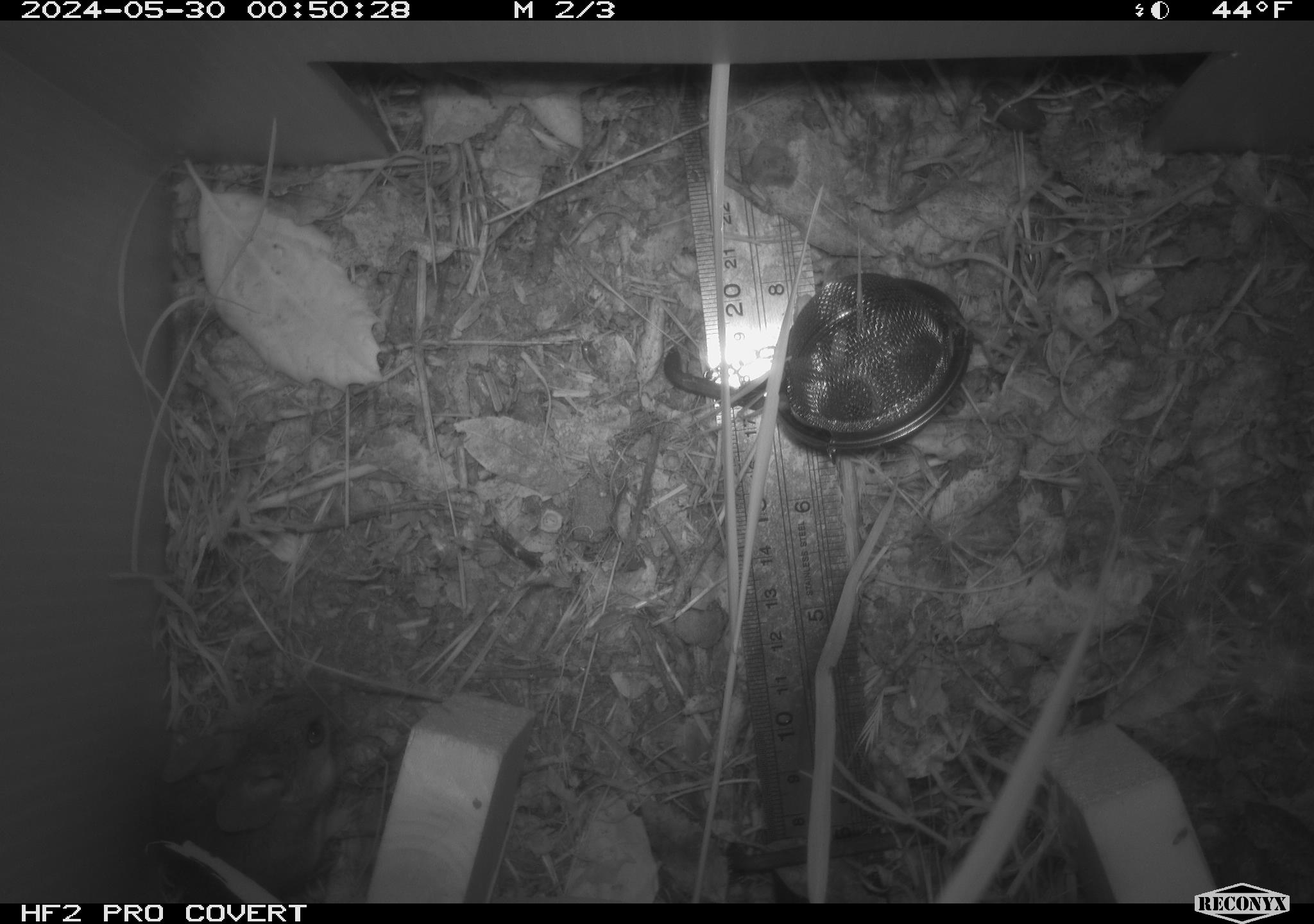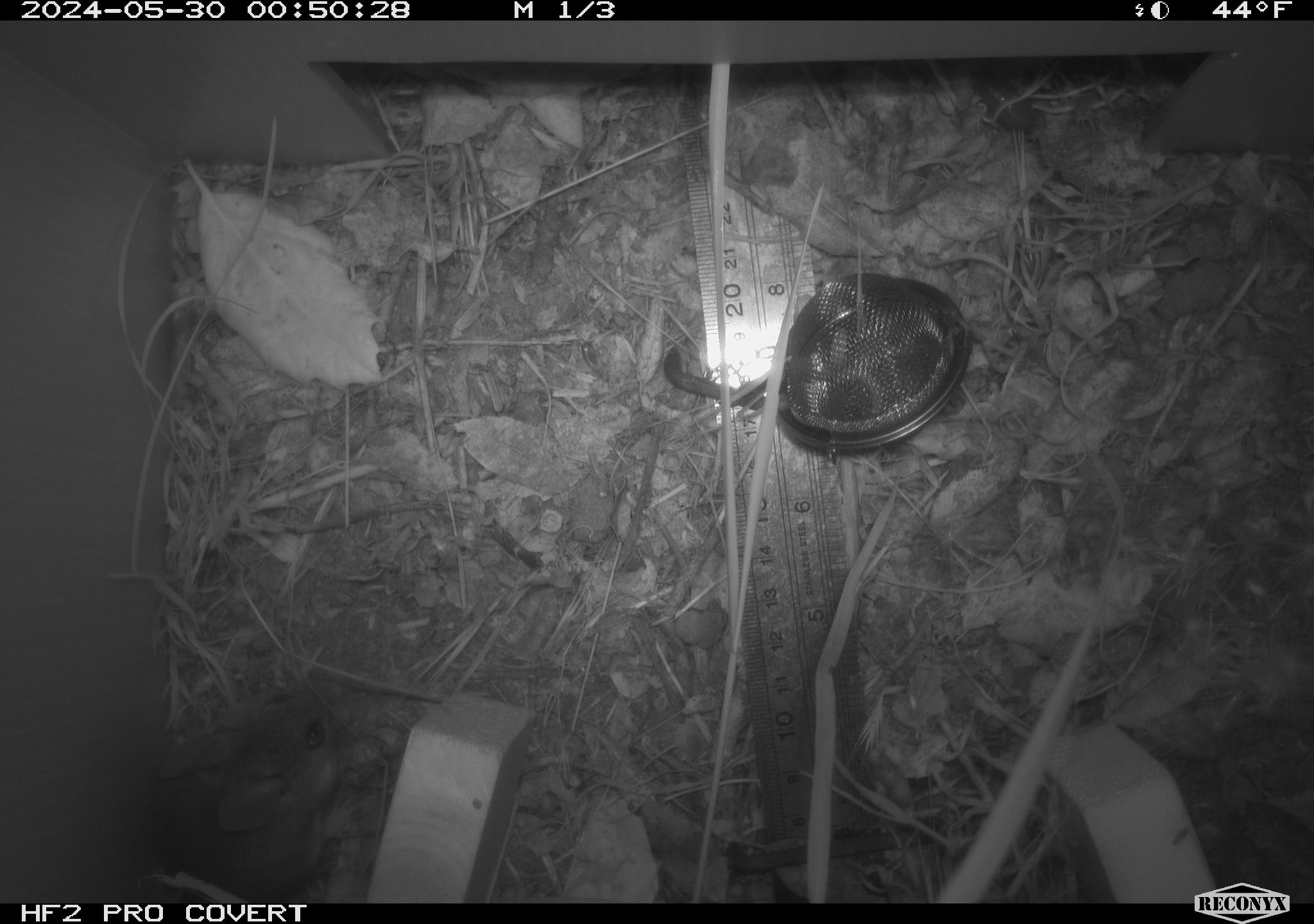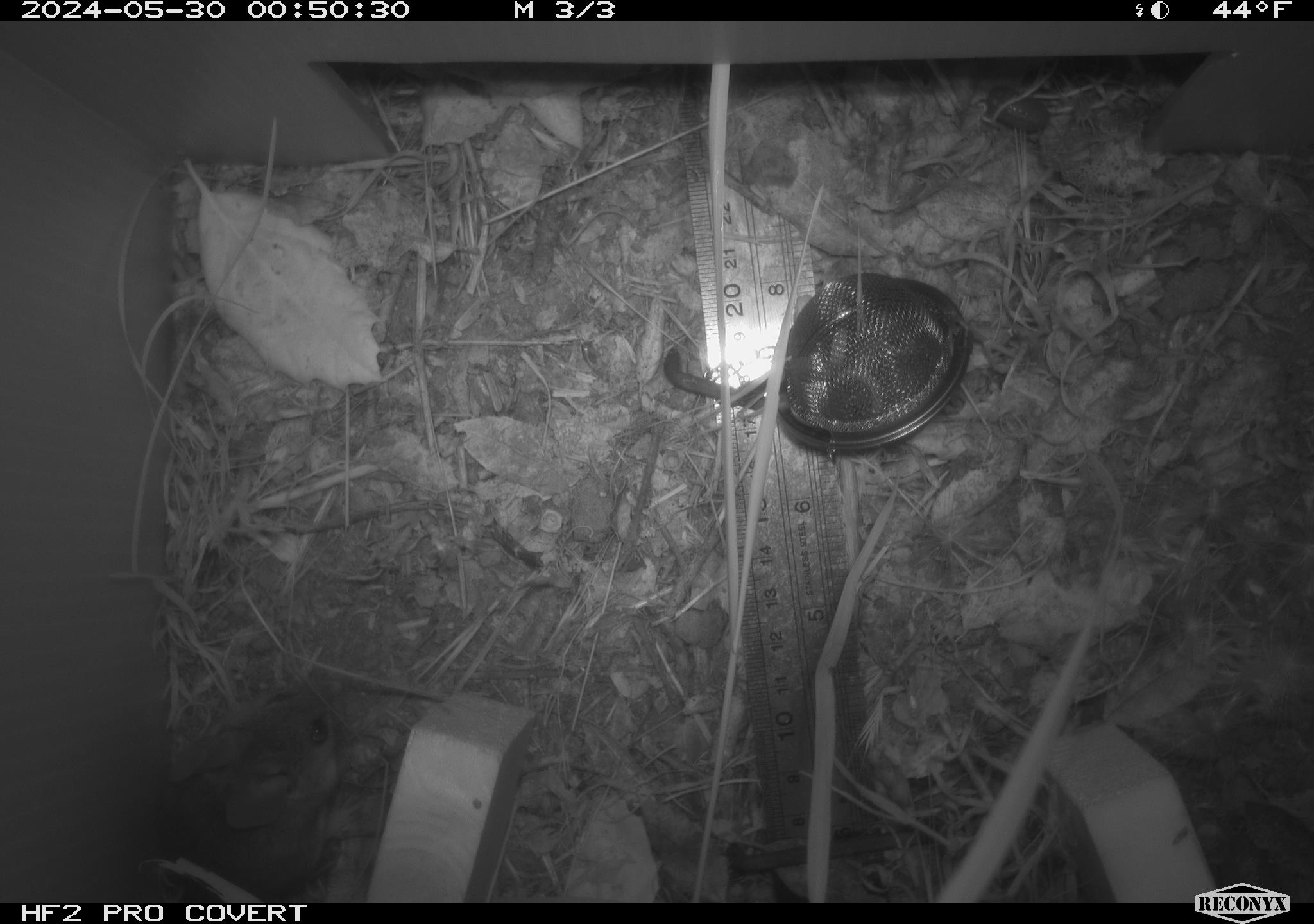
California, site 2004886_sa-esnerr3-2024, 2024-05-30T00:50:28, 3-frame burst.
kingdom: Animalia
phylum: Chordata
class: Mammalia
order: Rodentia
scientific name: Rodentia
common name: rodent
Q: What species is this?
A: Rodent (Rodentia).